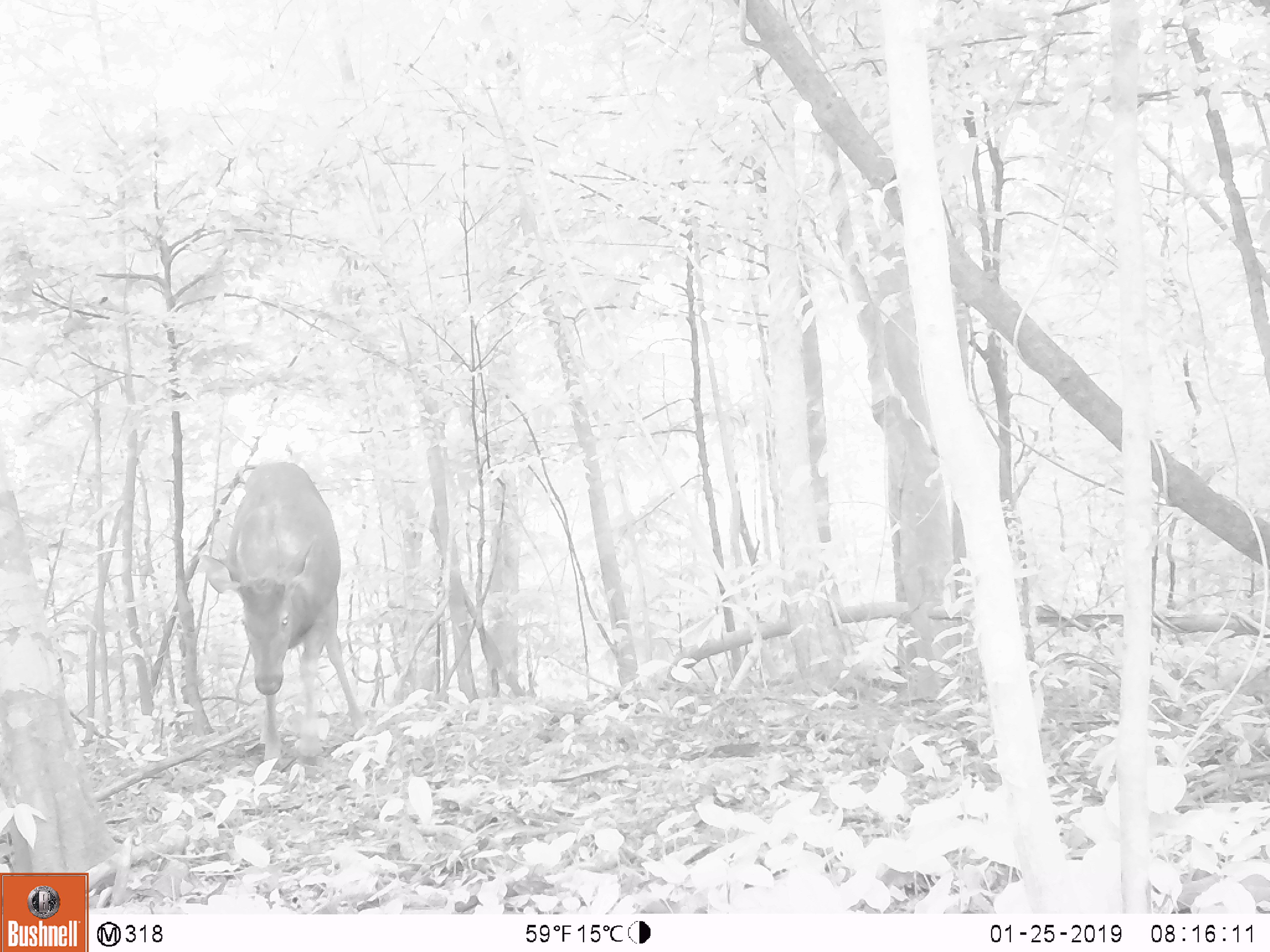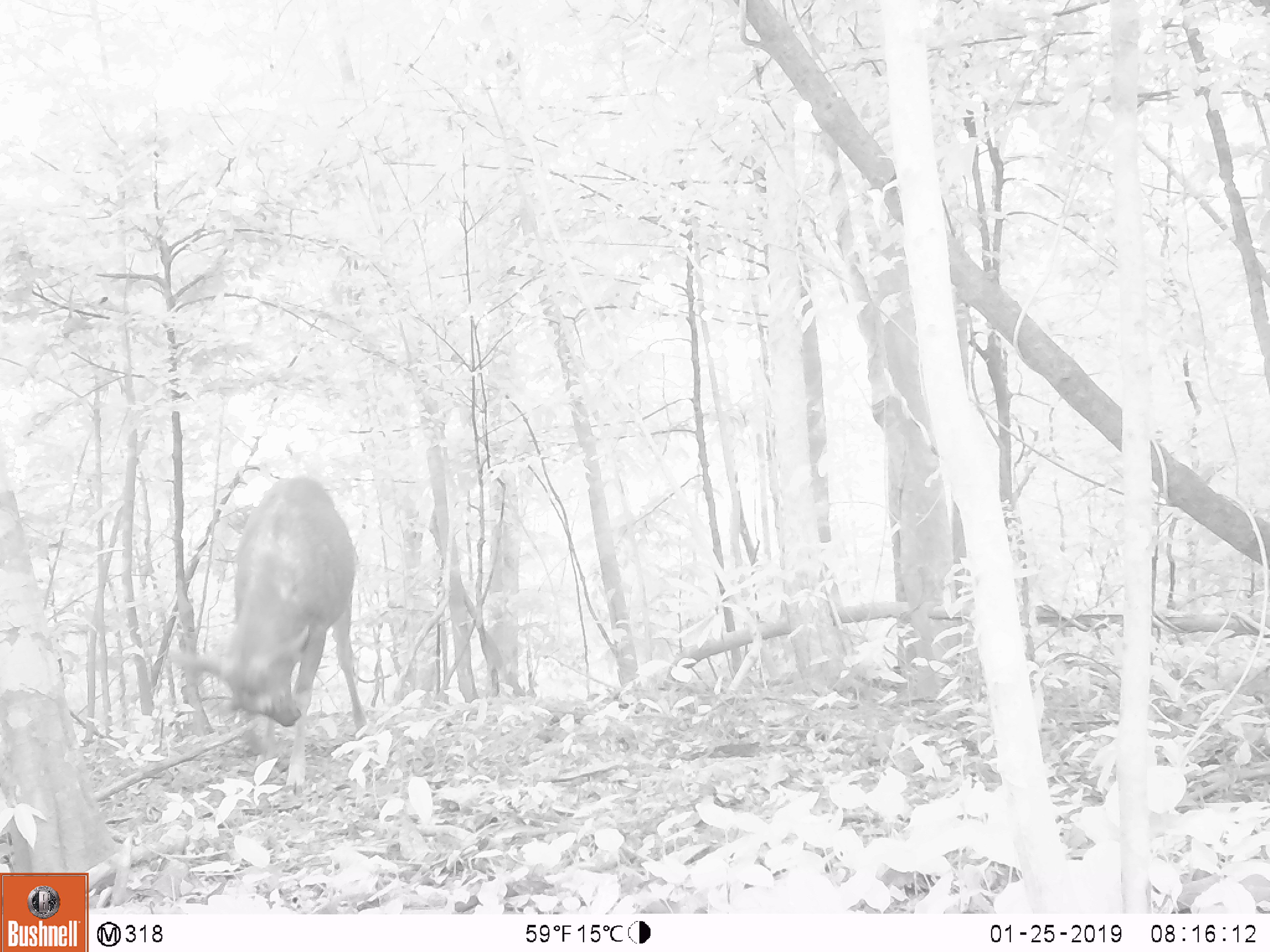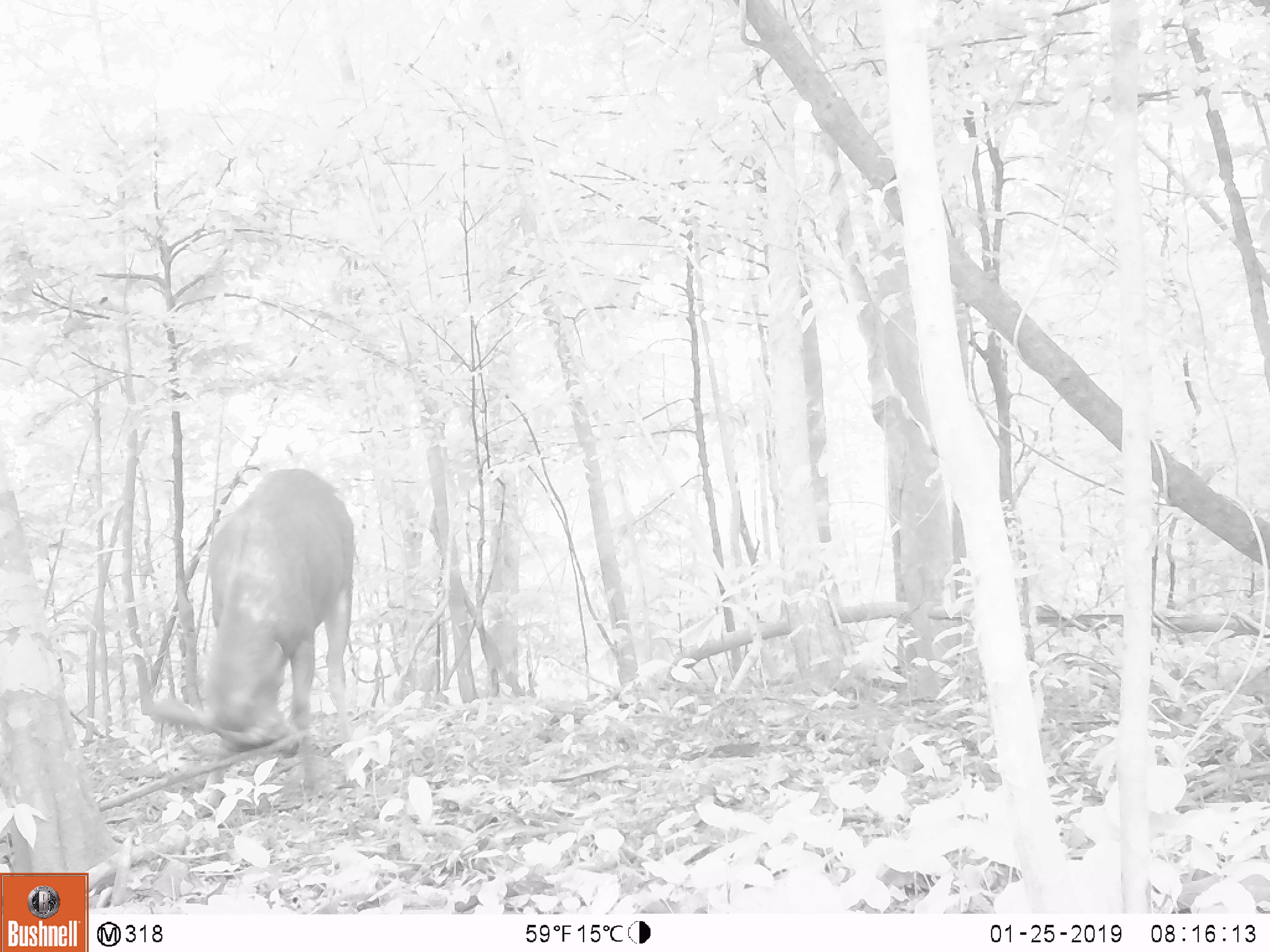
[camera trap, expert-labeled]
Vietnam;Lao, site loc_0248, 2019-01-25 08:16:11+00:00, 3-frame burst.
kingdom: Animalia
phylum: Chordata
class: Mammalia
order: Artiodactyla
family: Cervidae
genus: Rusa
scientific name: Rusa unicolor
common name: sambar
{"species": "sambar (Rusa unicolor)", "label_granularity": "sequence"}